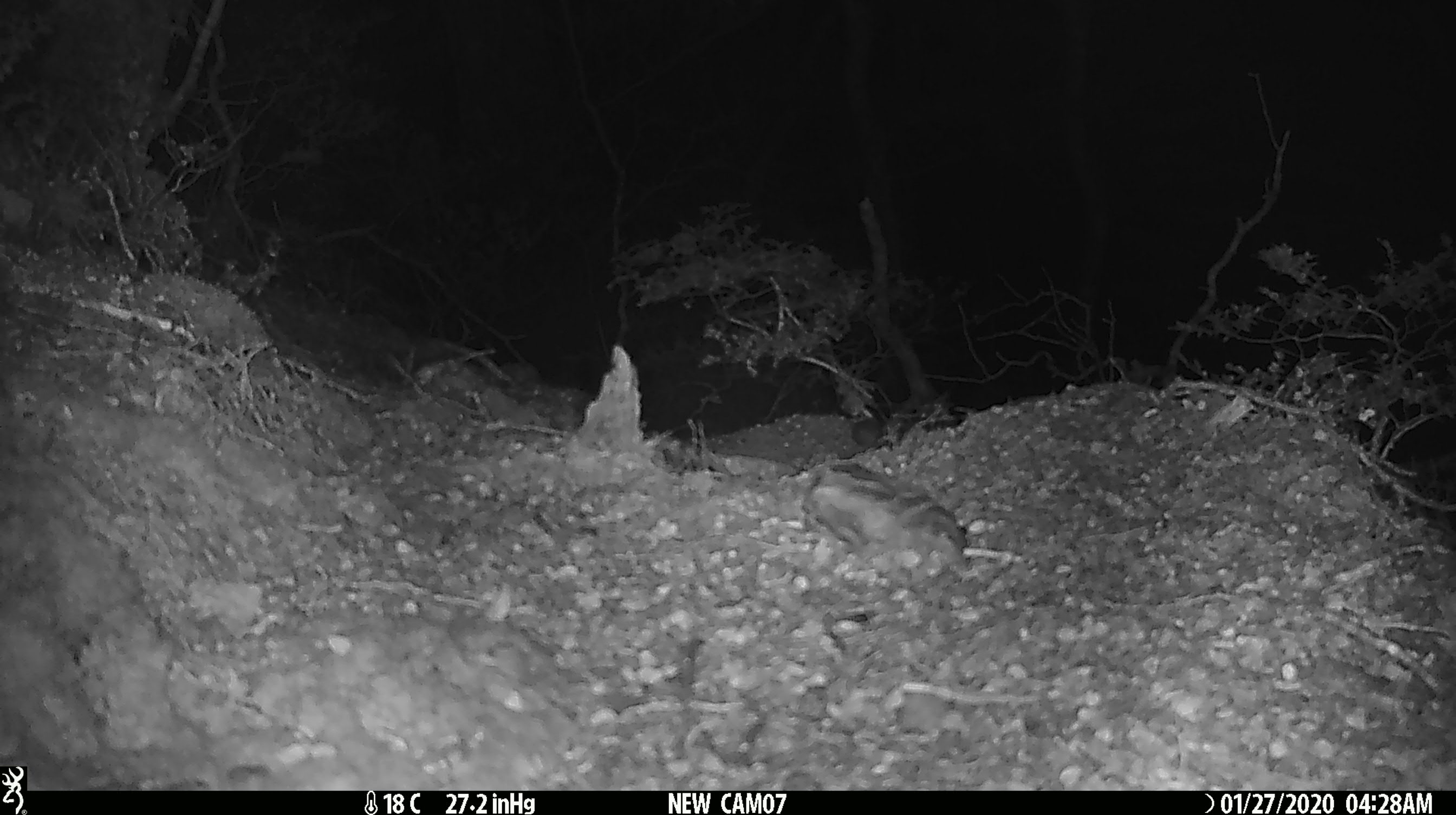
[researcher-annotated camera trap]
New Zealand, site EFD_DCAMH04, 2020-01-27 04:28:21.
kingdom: Animalia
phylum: Chordata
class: Mammalia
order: Rodentia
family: Muridae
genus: Mus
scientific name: Mus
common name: mouse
Mouse (Mus).